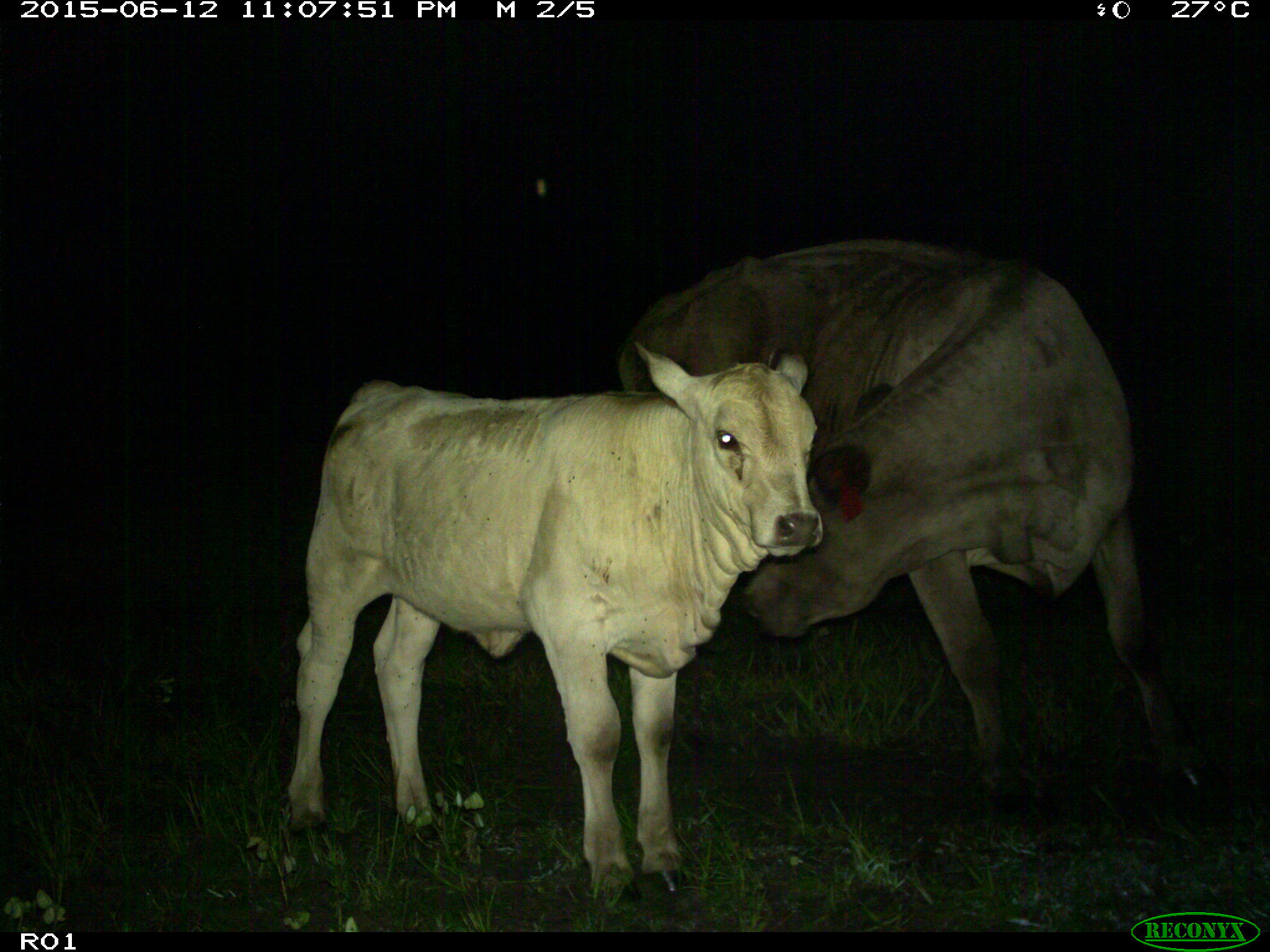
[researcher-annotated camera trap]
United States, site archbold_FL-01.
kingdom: Animalia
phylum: Chordata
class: Mammalia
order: Artiodactyla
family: Bovidae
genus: Bos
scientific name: Bos taurus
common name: domestic cow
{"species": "Bos taurus (domestic cow)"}